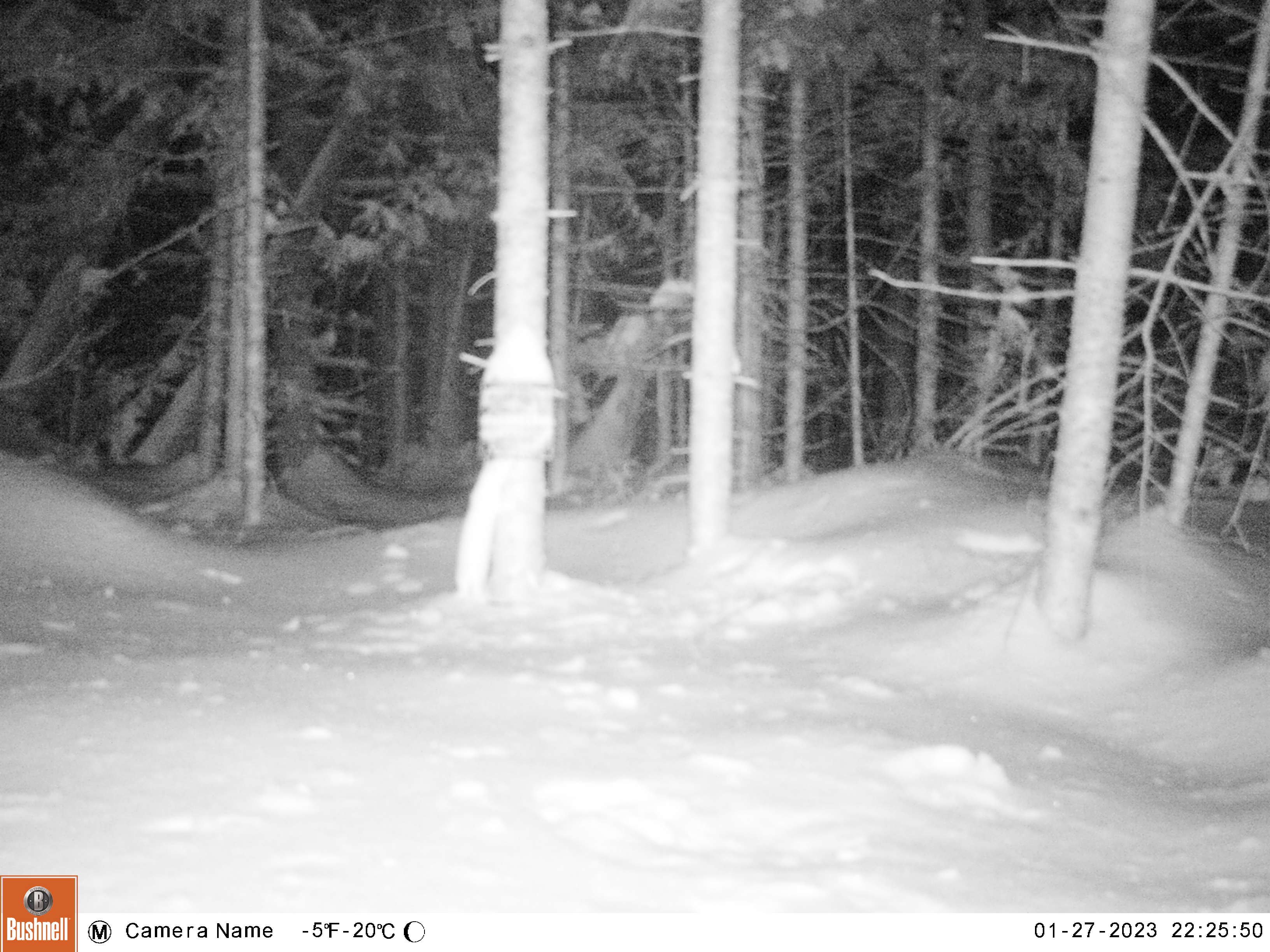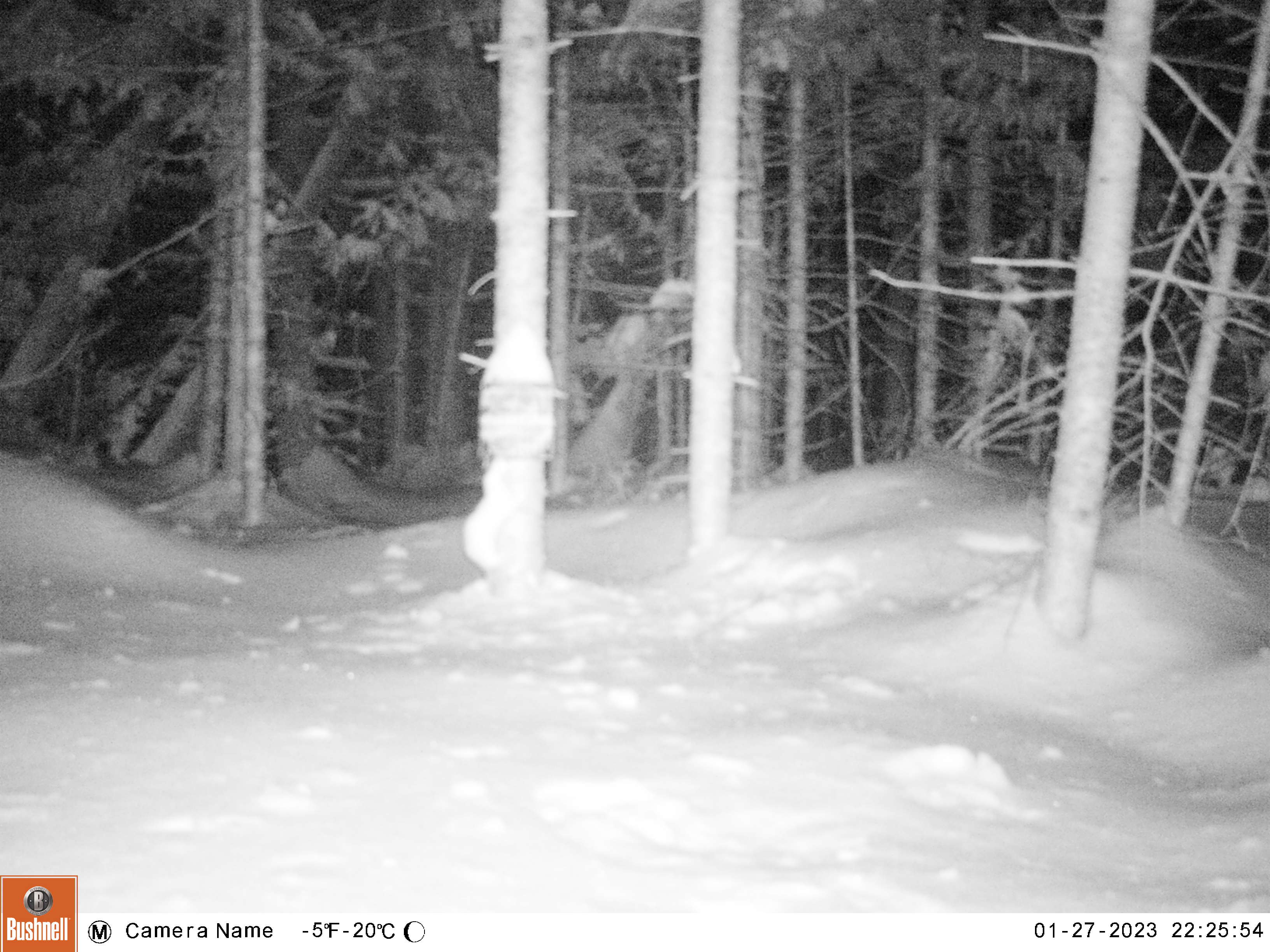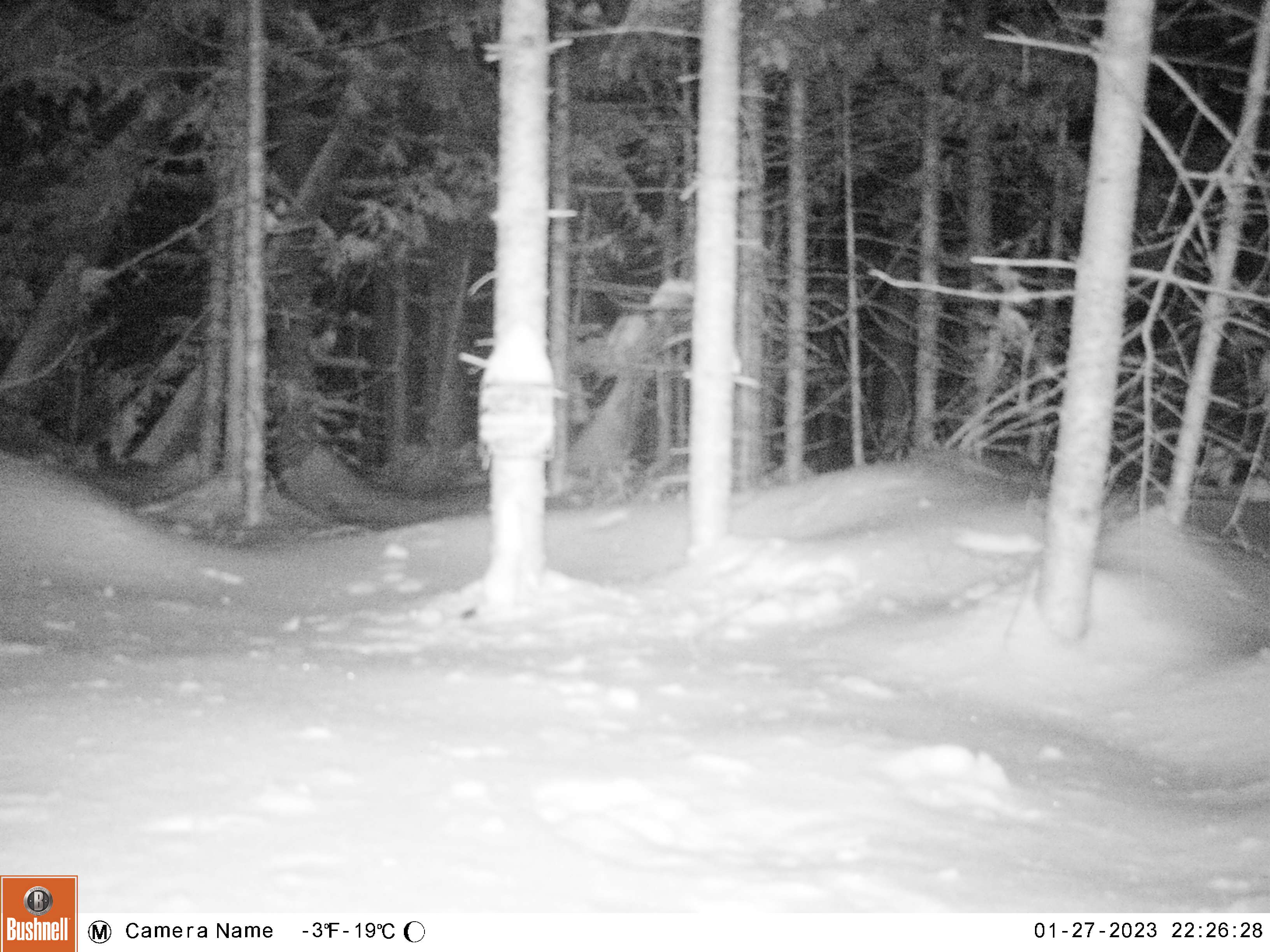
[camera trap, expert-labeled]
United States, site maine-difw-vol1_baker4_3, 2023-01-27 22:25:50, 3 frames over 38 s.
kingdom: Animalia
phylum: Chordata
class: Mammalia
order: Carnivora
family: Mustelidae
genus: Mustela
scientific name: Mustela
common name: weasel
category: weasel sp.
Weasel sp. (weasel) (Mustela).